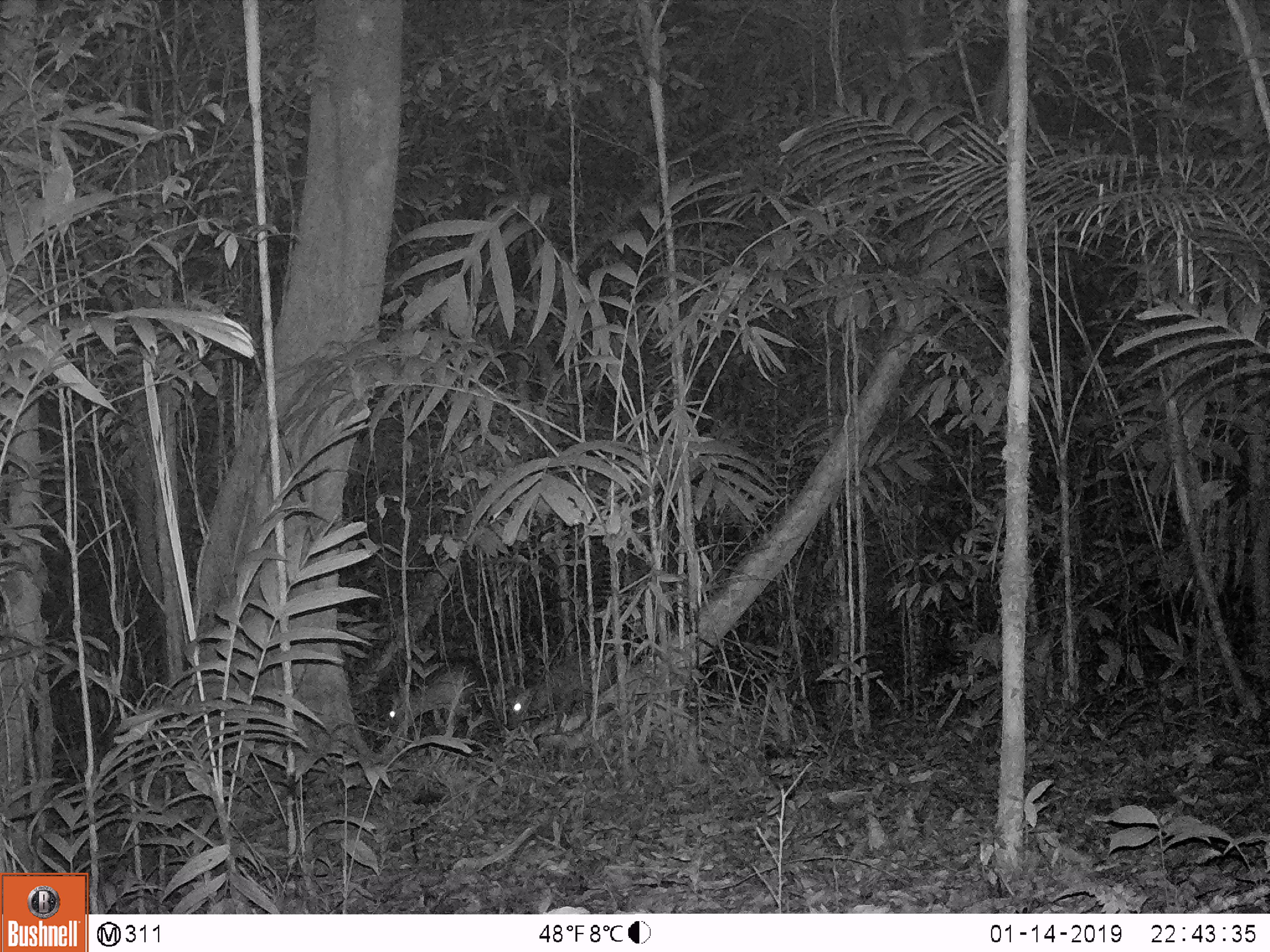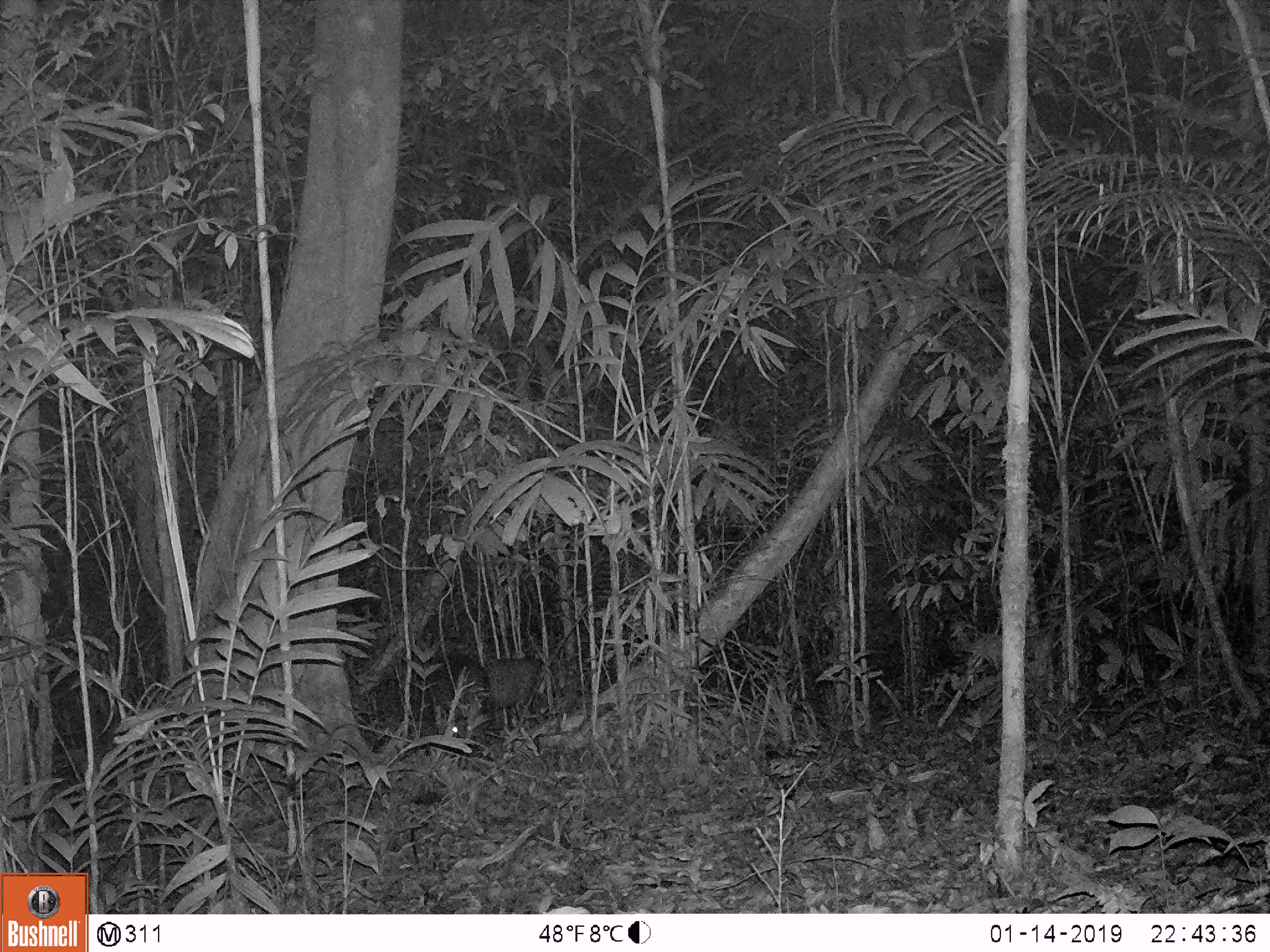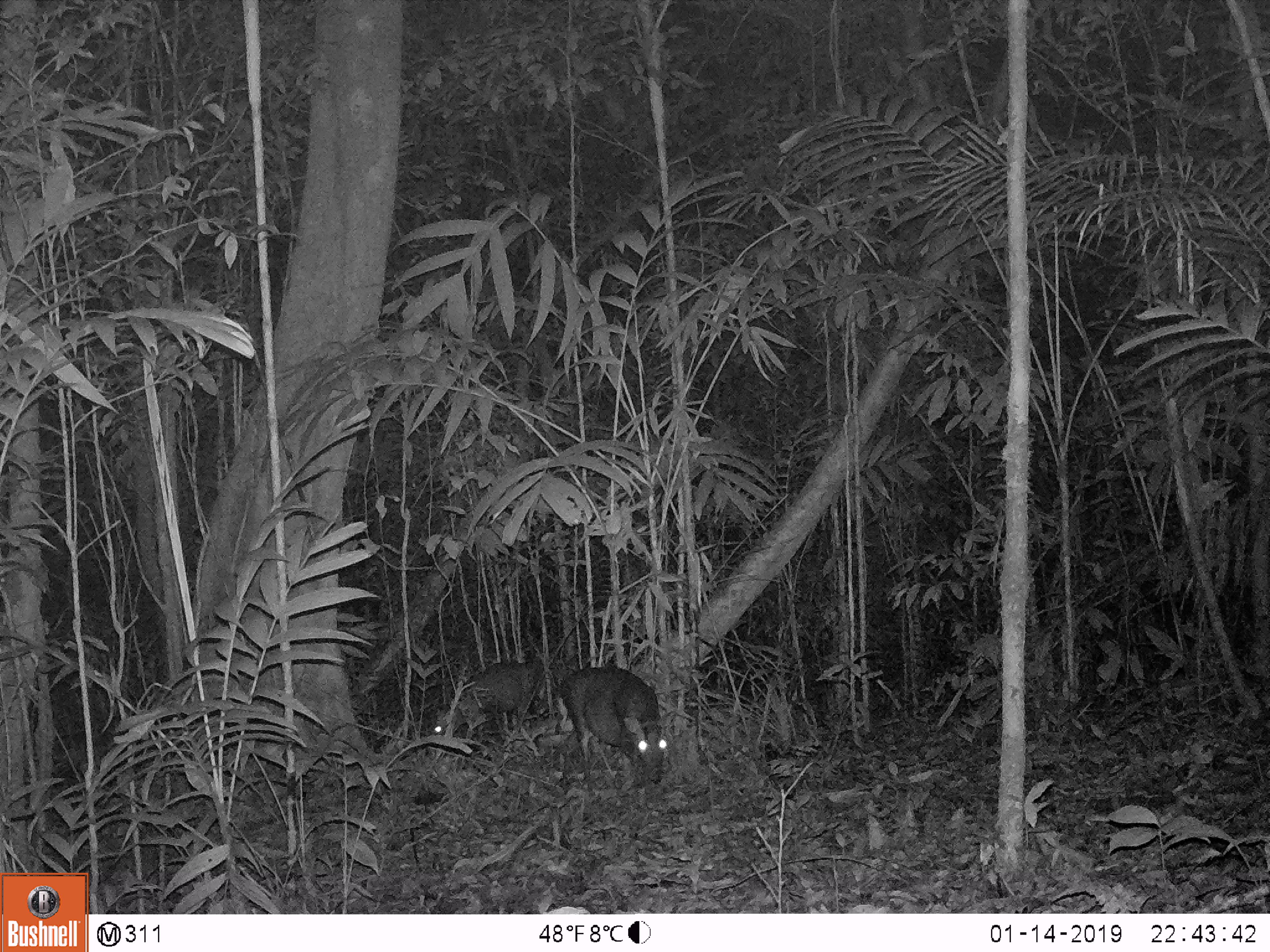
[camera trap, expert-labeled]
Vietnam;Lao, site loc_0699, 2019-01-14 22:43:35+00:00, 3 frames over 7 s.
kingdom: Animalia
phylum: Chordata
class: Mammalia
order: Artiodactyla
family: Cervidae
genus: Muntiacus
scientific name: Muntiacus rooseveltorum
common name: roosevelt's muntjac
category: roosevelts muntjac group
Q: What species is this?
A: Roosevelts muntjac group (roosevelt's muntjac) (Muntiacus rooseveltorum).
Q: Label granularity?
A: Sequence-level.